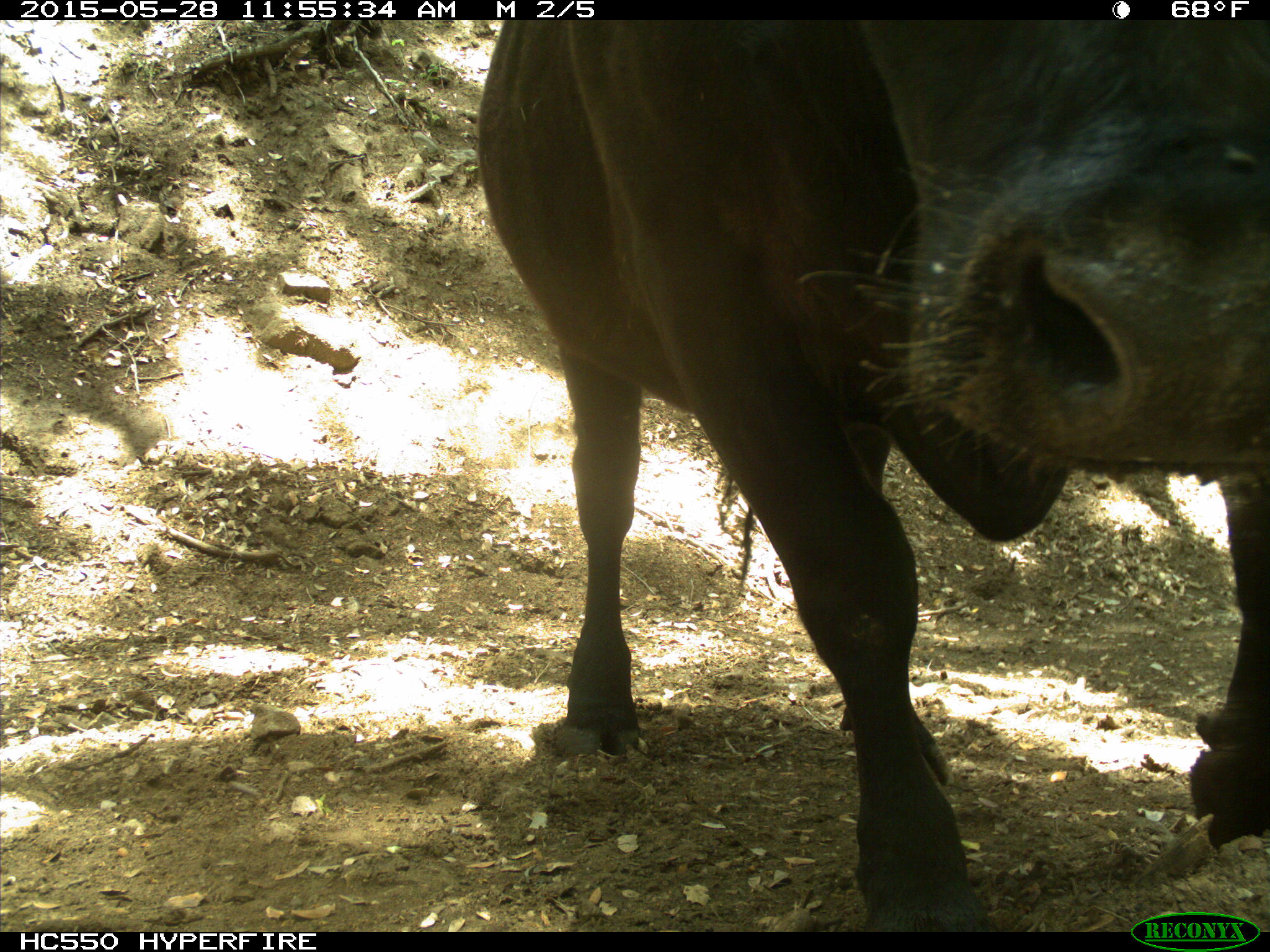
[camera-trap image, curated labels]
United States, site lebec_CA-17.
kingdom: Animalia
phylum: Chordata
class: Mammalia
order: Artiodactyla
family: Bovidae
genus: Bos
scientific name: Bos taurus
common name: domestic cow